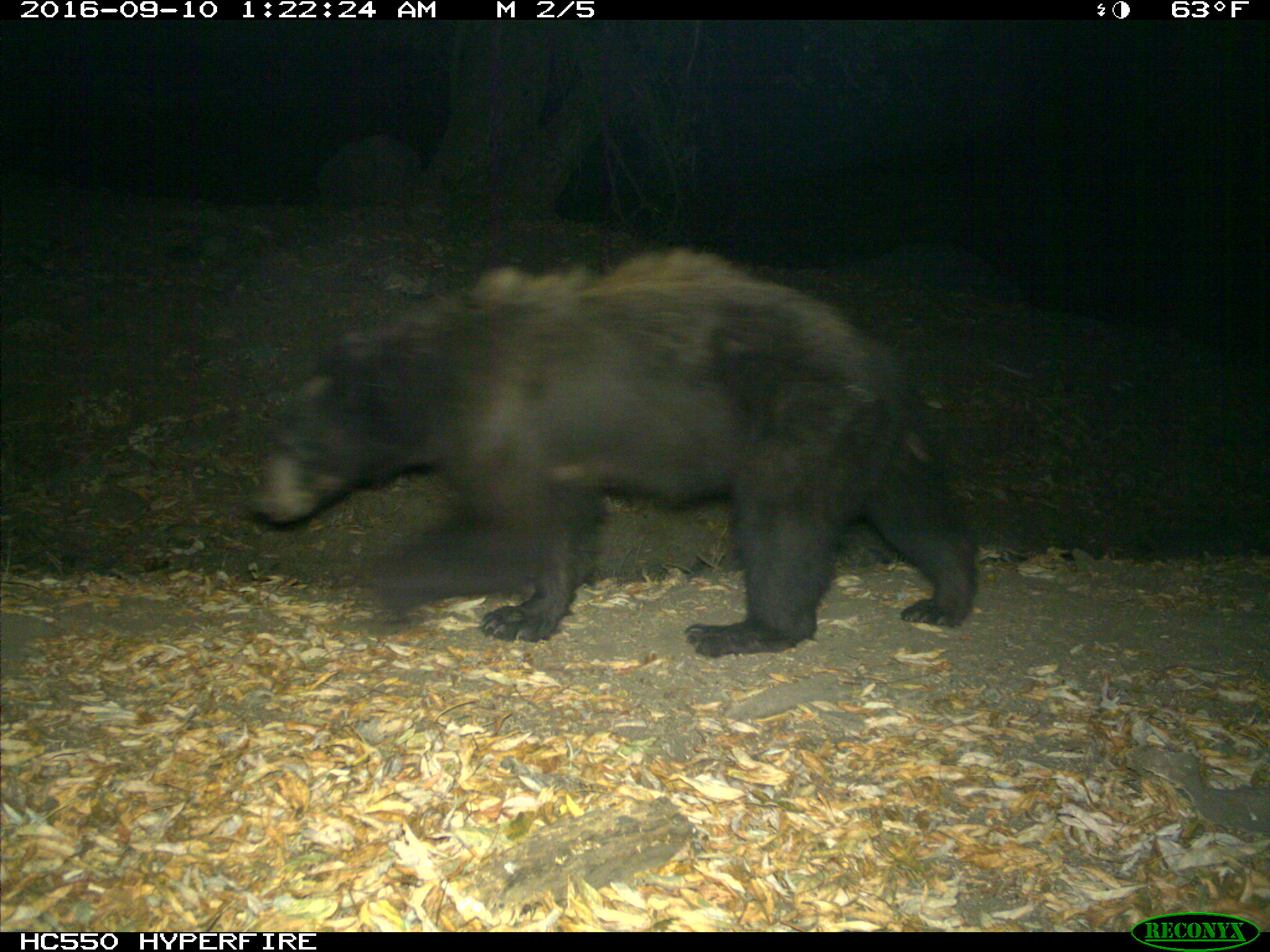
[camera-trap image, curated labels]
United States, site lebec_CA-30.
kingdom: Animalia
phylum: Chordata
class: Mammalia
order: Carnivora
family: Ursidae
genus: Ursus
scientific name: Ursus americanus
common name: american black bear